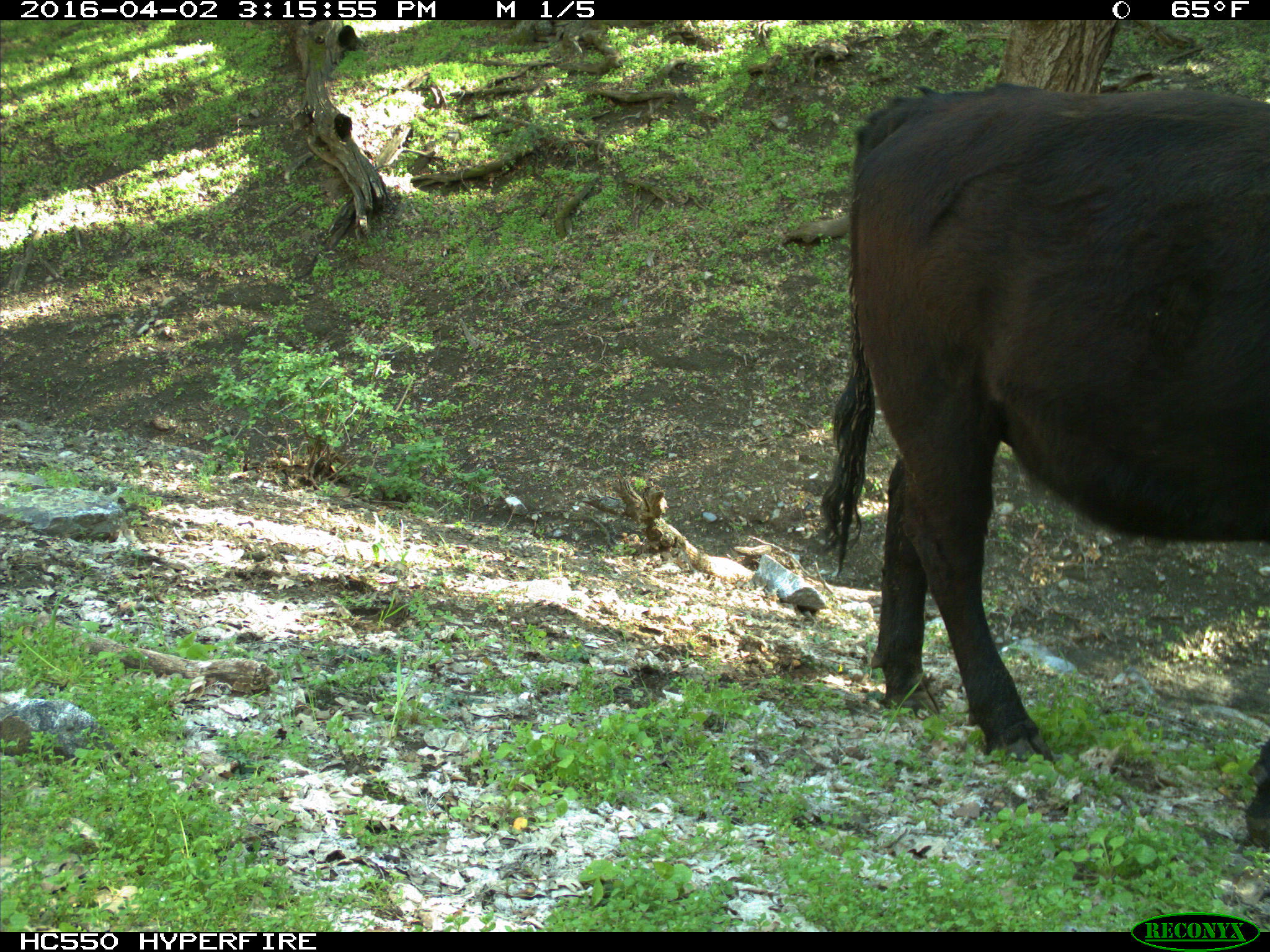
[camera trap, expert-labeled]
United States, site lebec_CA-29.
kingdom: Animalia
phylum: Chordata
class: Mammalia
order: Artiodactyla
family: Bovidae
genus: Bos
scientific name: Bos taurus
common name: domestic cow